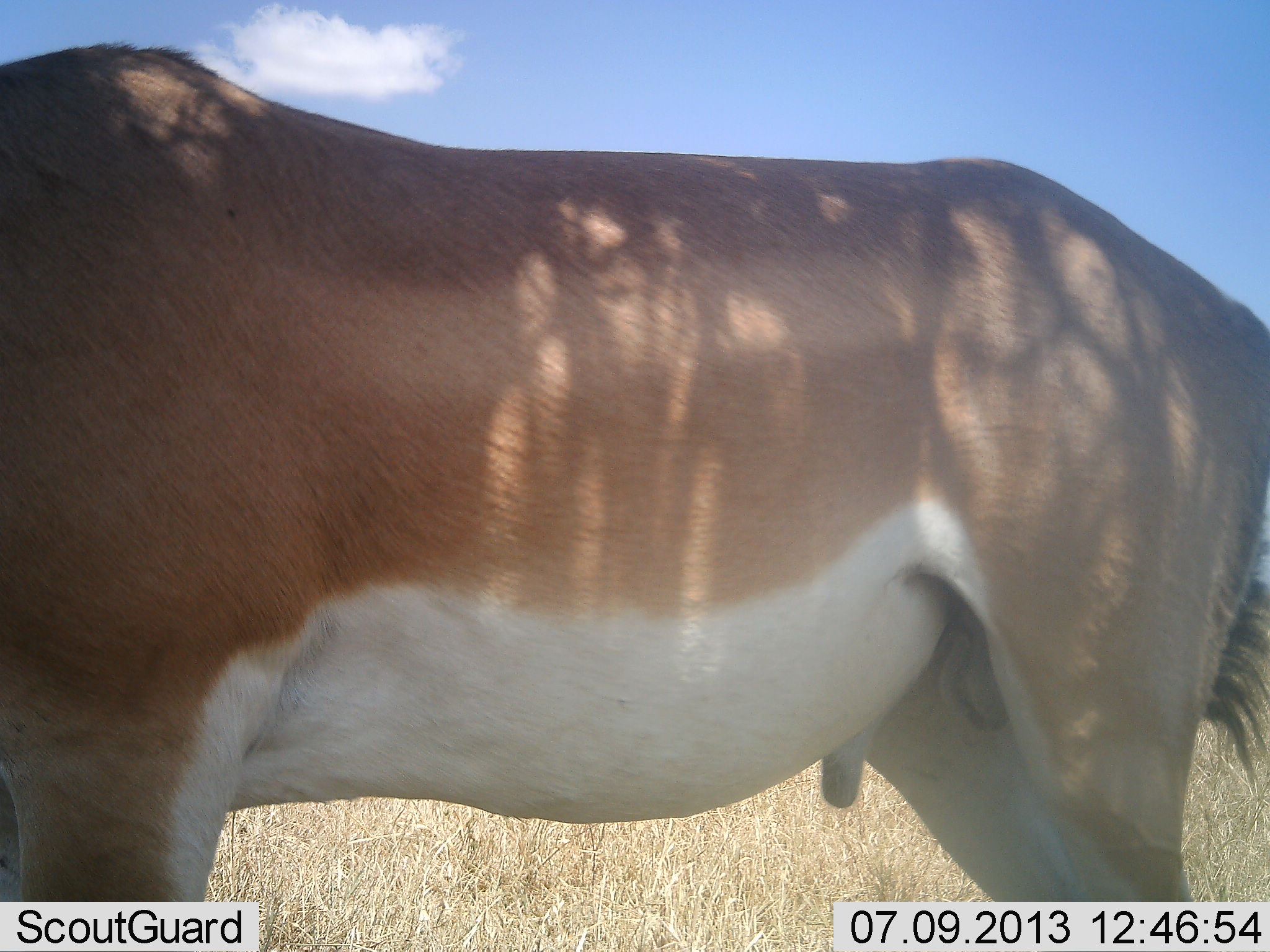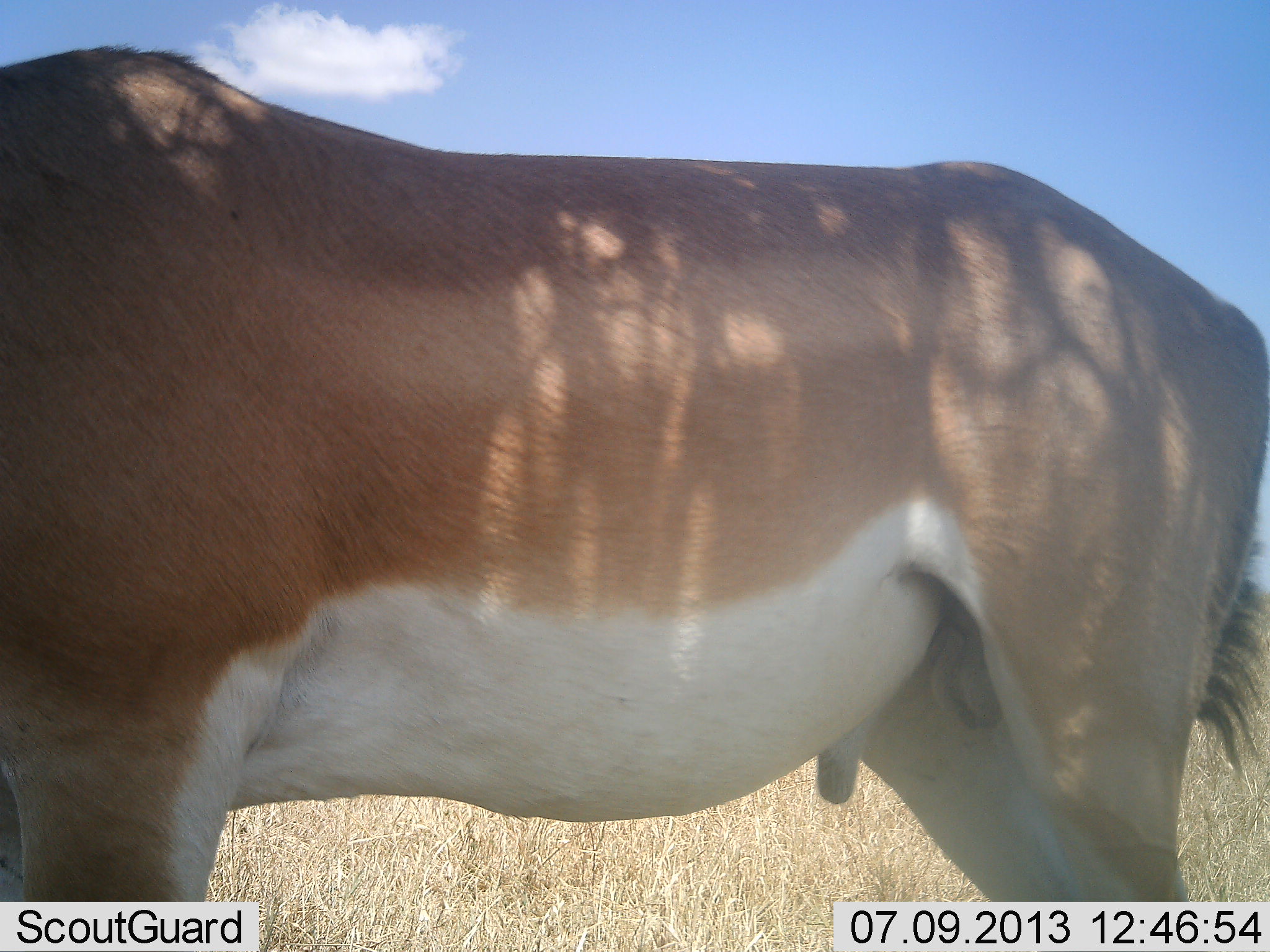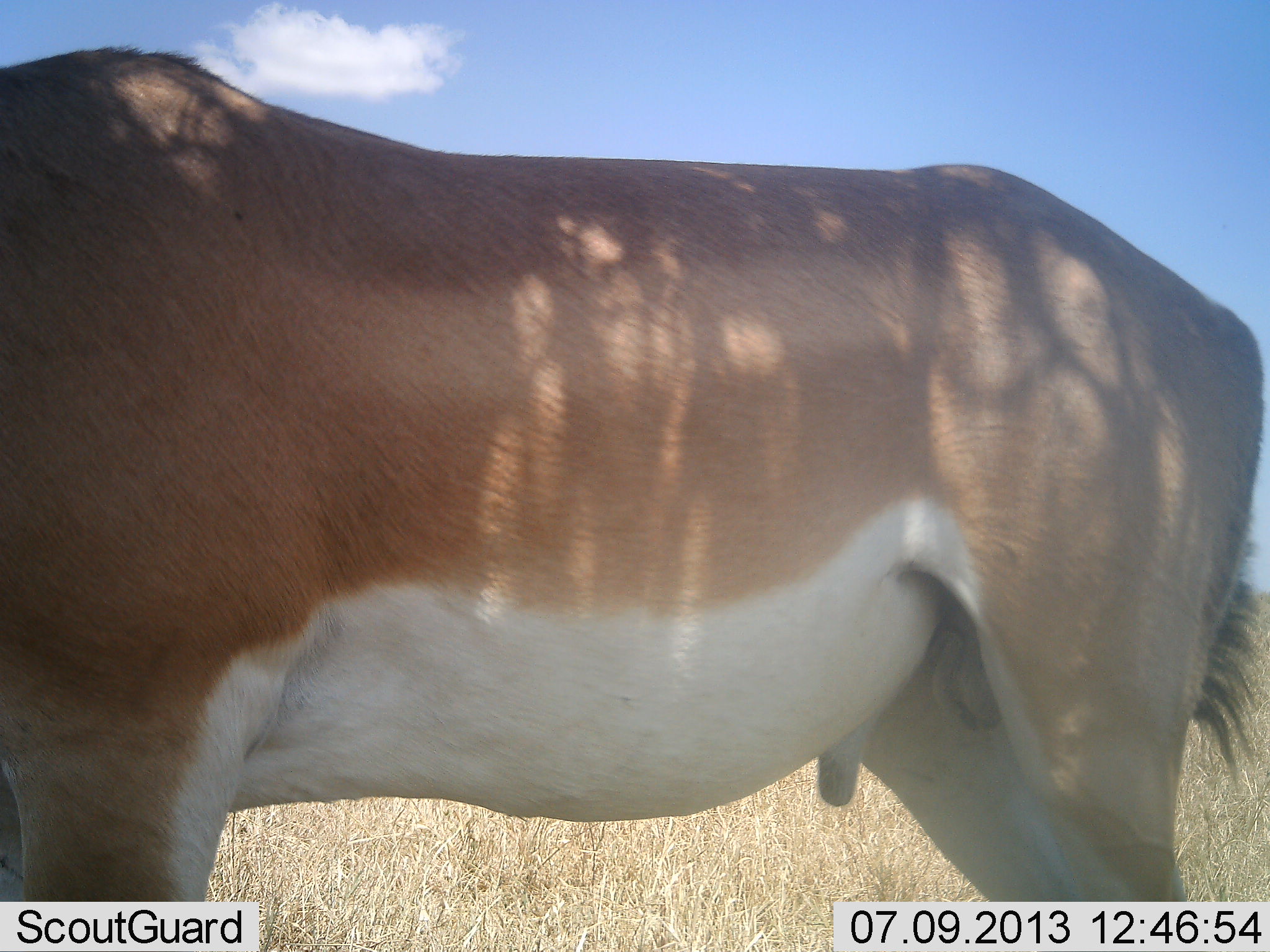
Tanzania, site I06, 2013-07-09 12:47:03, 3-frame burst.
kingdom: Animalia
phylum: Chordata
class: Mammalia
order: Artiodactyla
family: Bovidae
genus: Nanger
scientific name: Nanger granti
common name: grant's gazelle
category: gazellegrants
Gazellegrants (grant's gazelle) (Nanger granti), count 1. Behavior (volunteer vote fractions): standing 90%, resting 0%, moving 0%, interacting 10%. Young present (vote fraction): 0%. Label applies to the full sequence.